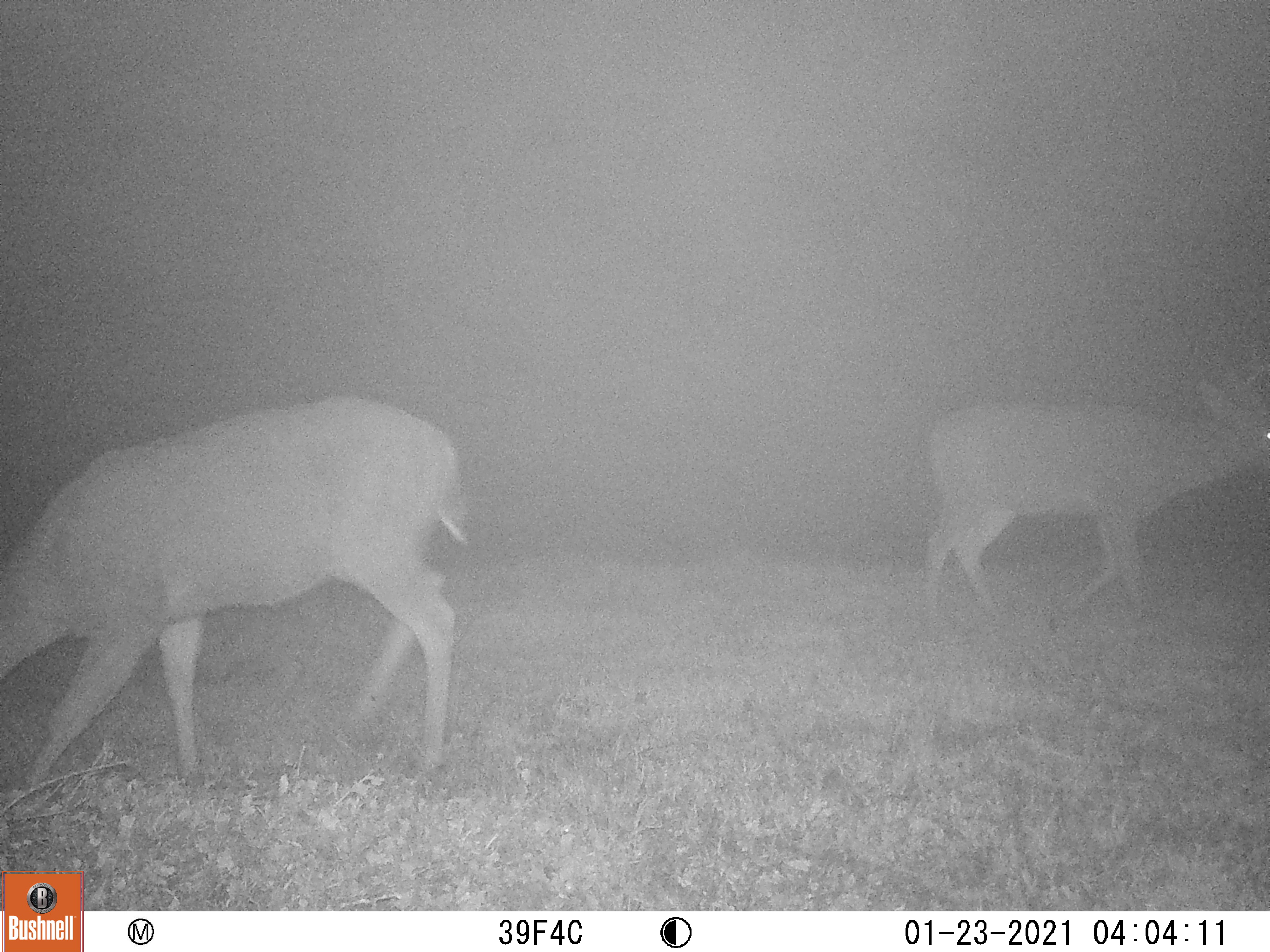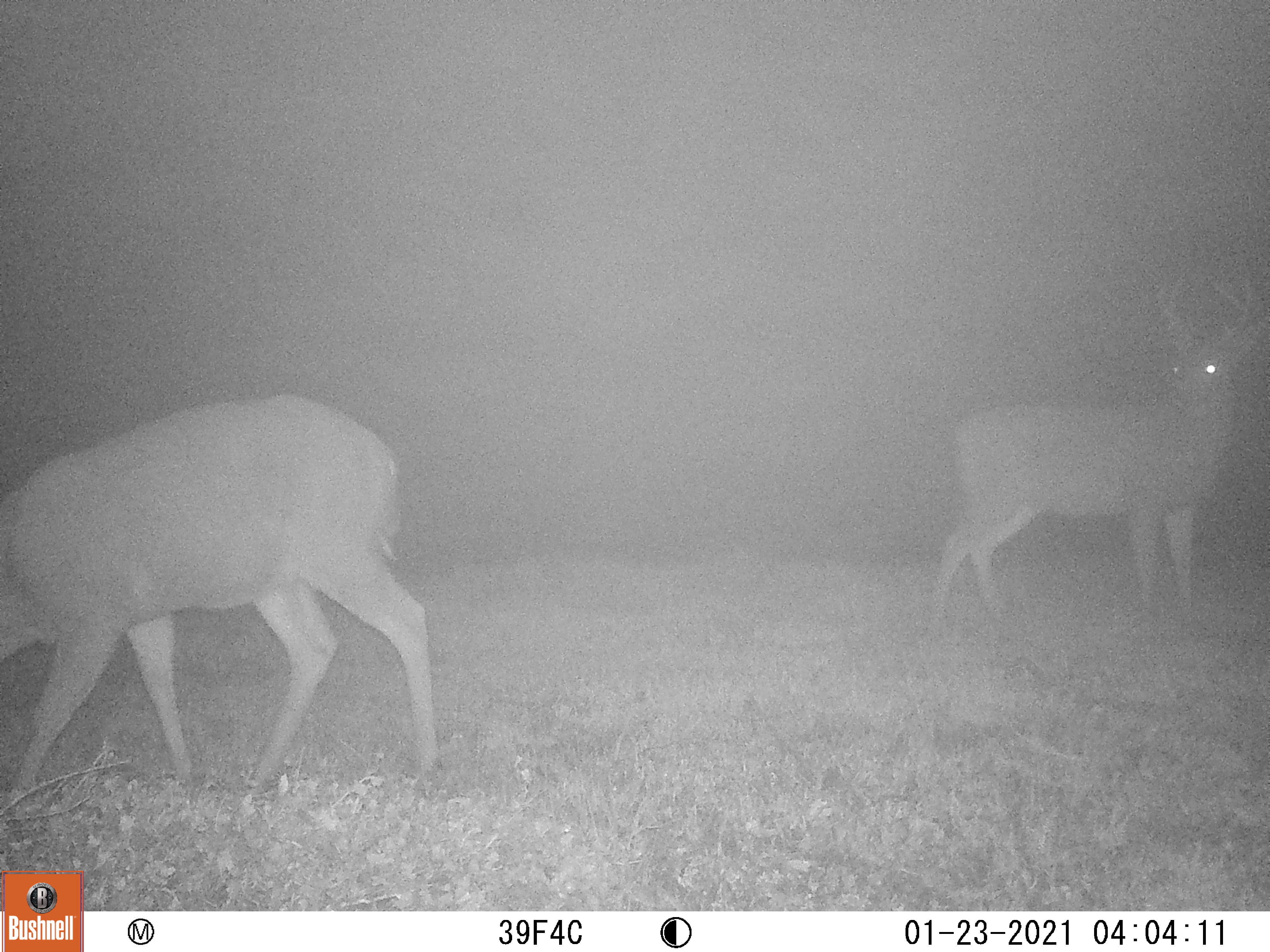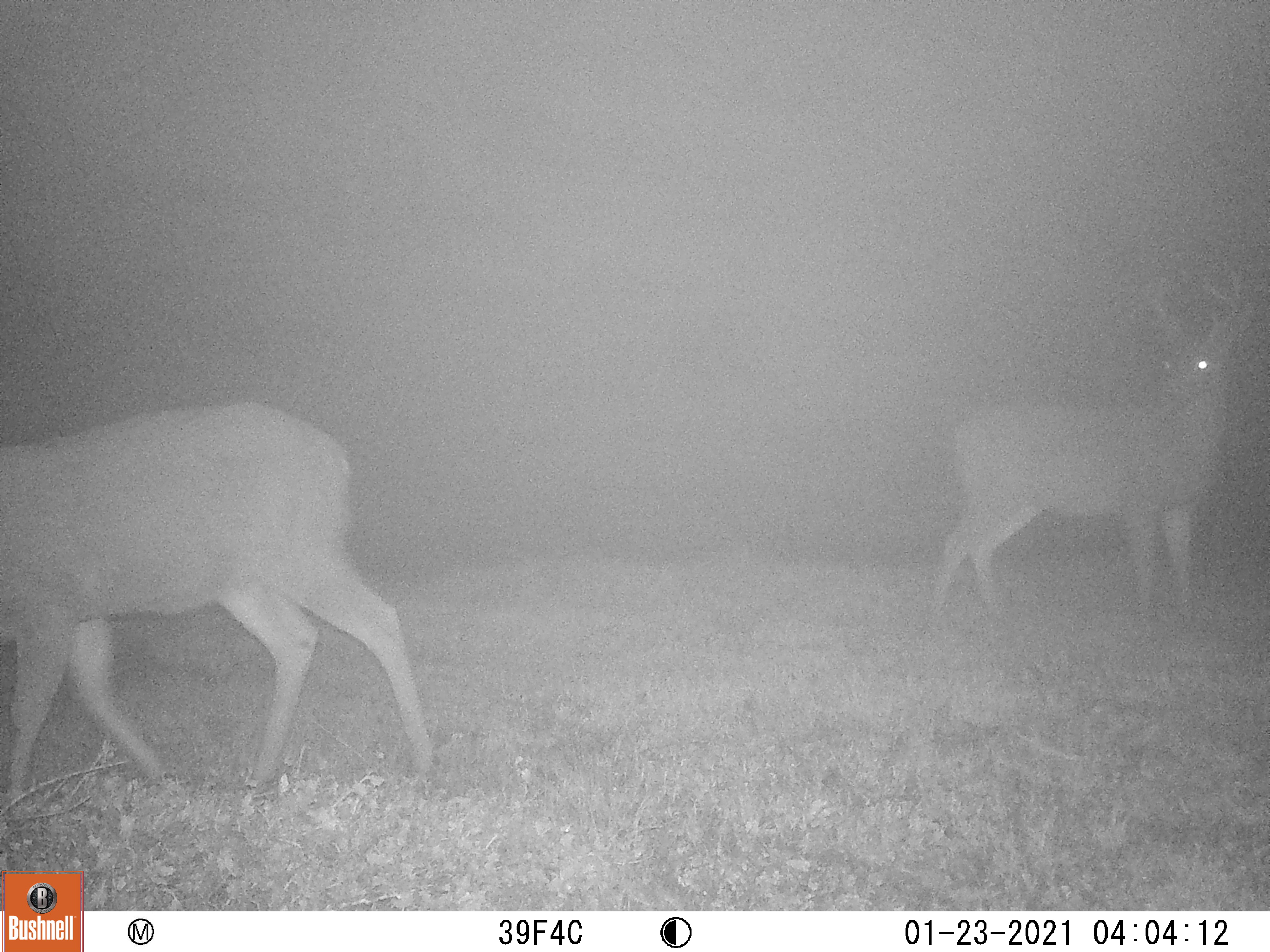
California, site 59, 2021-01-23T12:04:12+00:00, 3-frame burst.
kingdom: Animalia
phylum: Chordata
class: Mammalia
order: Artiodactyla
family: Cervidae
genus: Odocoileus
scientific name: Odocoileus hemionus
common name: mule deer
Mule deer (Odocoileus hemionus).